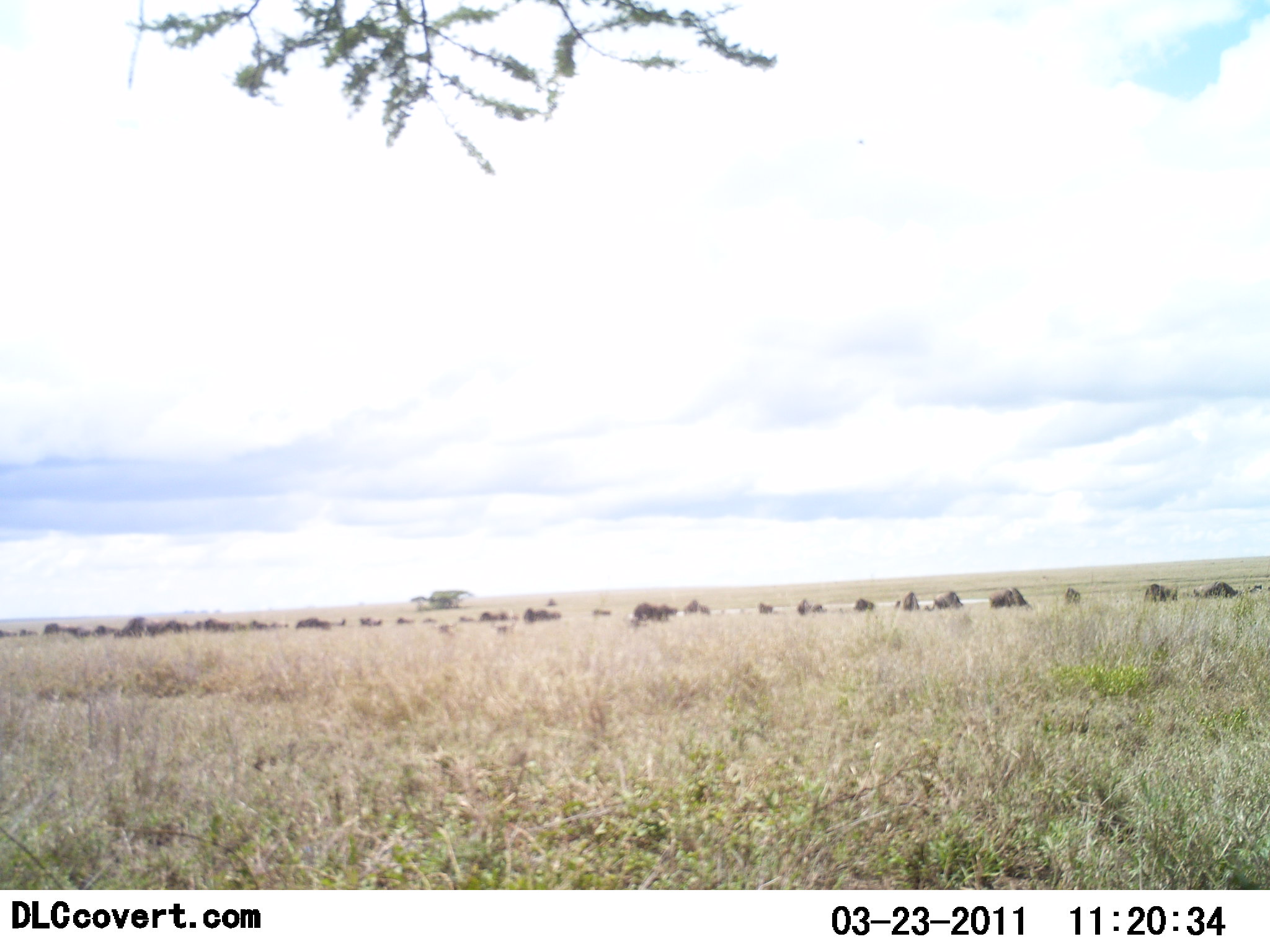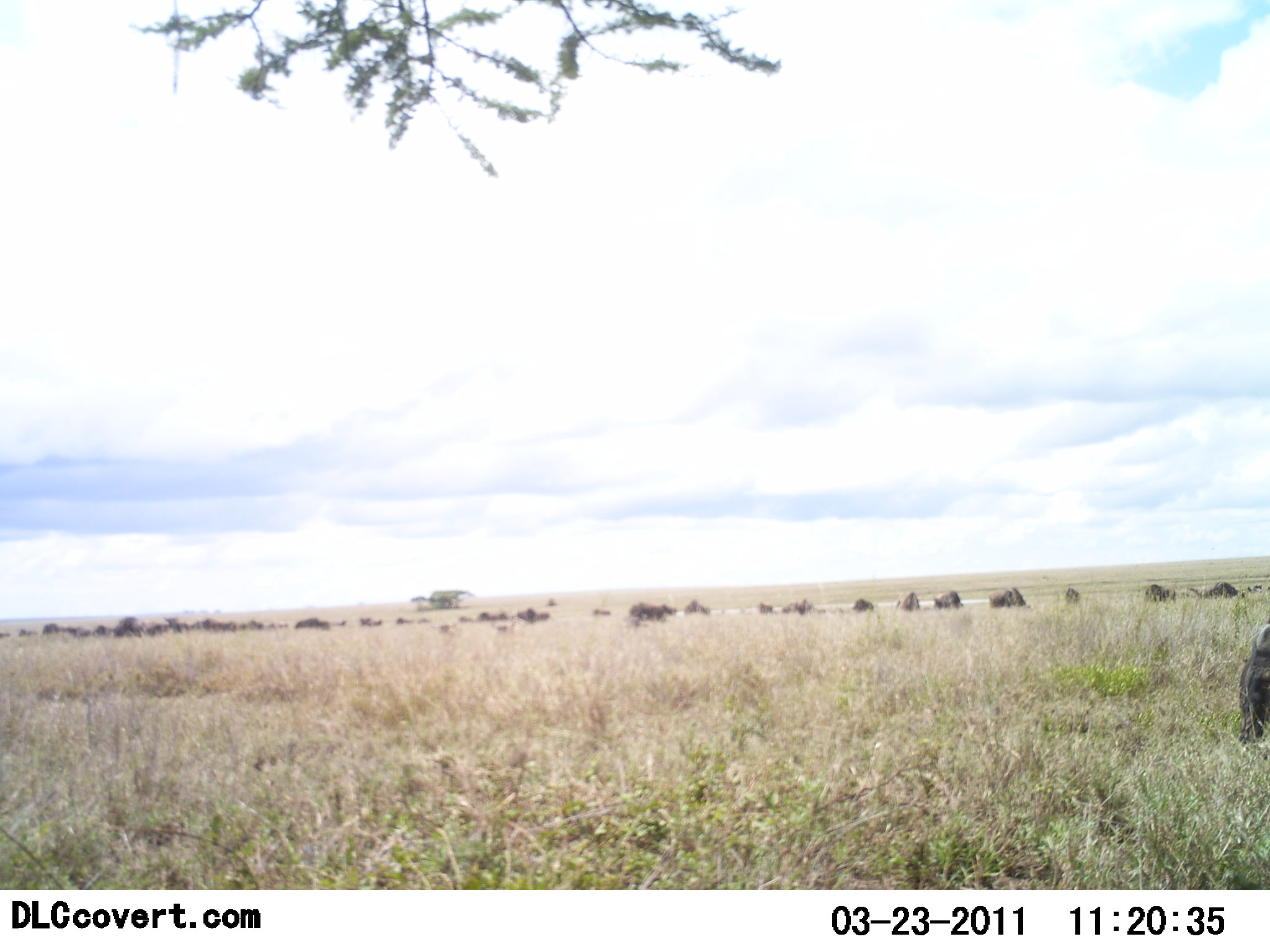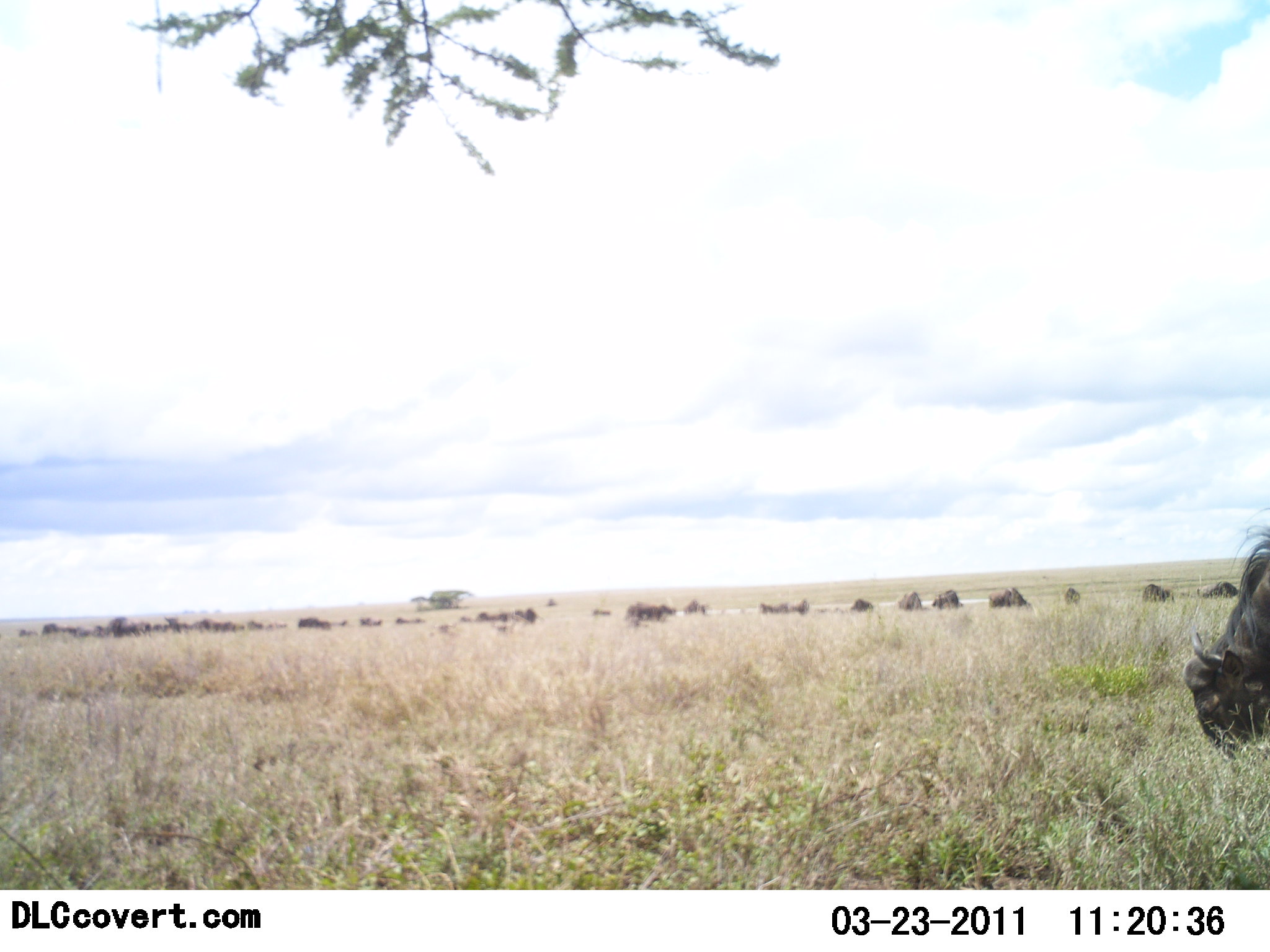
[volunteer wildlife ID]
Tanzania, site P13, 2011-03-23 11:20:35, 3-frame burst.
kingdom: Animalia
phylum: Chordata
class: Mammalia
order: Artiodactyla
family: Bovidae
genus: Connochaetes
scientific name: Connochaetes taurinus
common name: blue wildebeest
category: wildebeest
Wildebeest (blue wildebeest) (Connochaetes taurinus), count 11-50. Behavior (volunteer vote fractions): standing 46%, resting 0%, moving 46%, interacting 0%. Young present (vote fraction): 0%. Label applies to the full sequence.